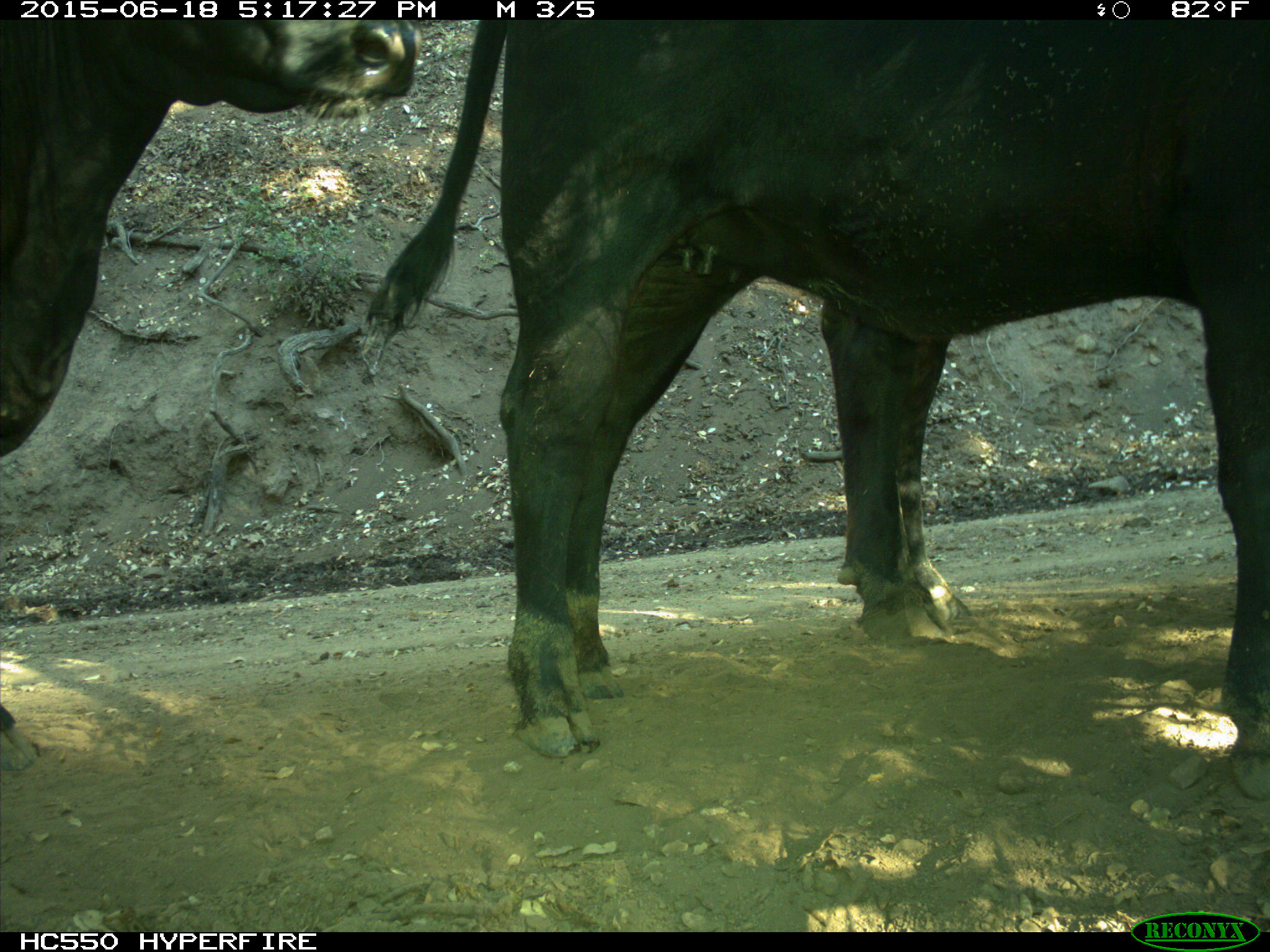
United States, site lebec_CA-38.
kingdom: Animalia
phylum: Chordata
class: Mammalia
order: Artiodactyla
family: Bovidae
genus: Bos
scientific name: Bos taurus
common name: domestic cow